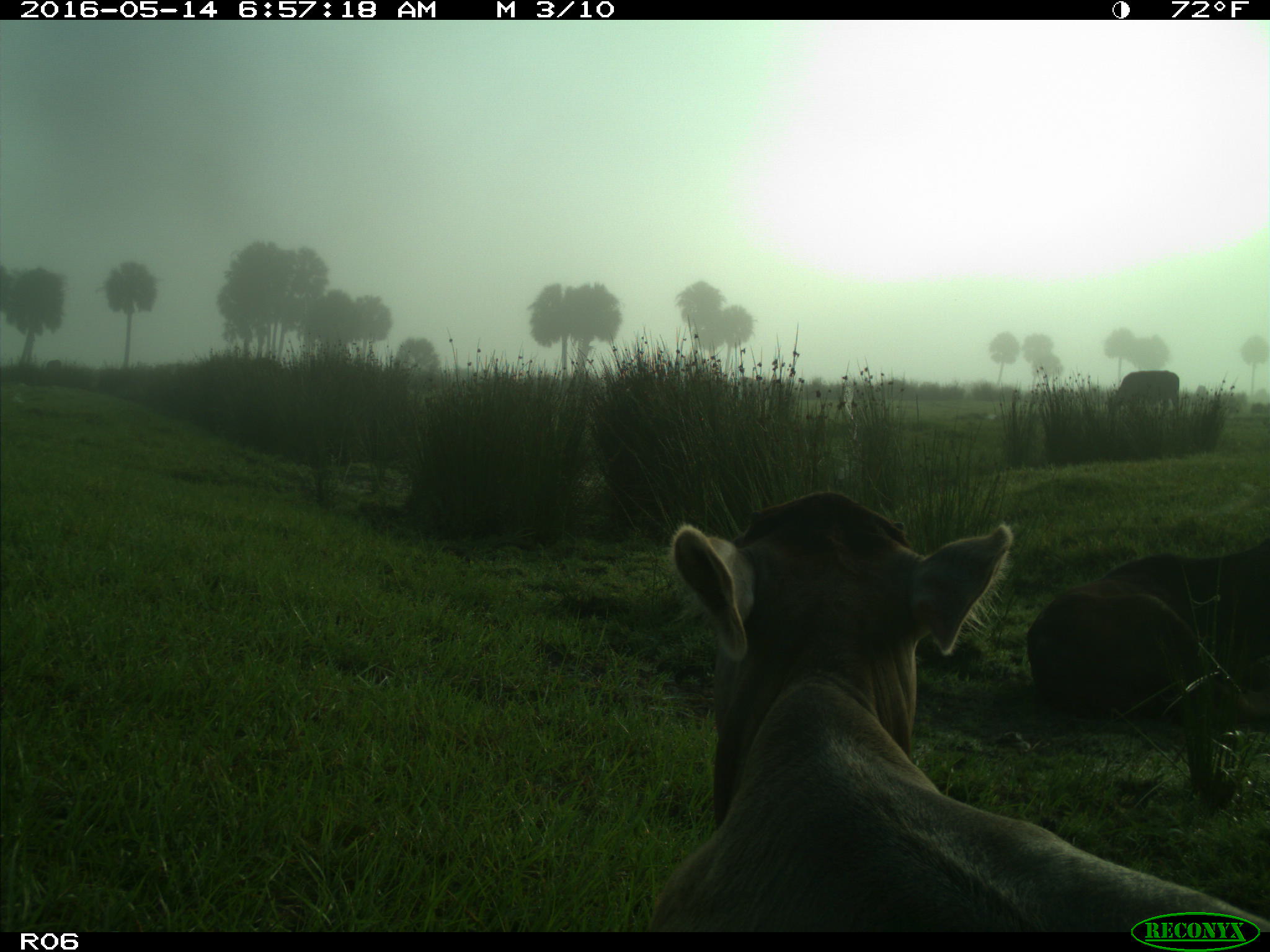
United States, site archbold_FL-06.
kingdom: Animalia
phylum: Chordata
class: Mammalia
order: Artiodactyla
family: Bovidae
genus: Bos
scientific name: Bos taurus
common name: domestic cow